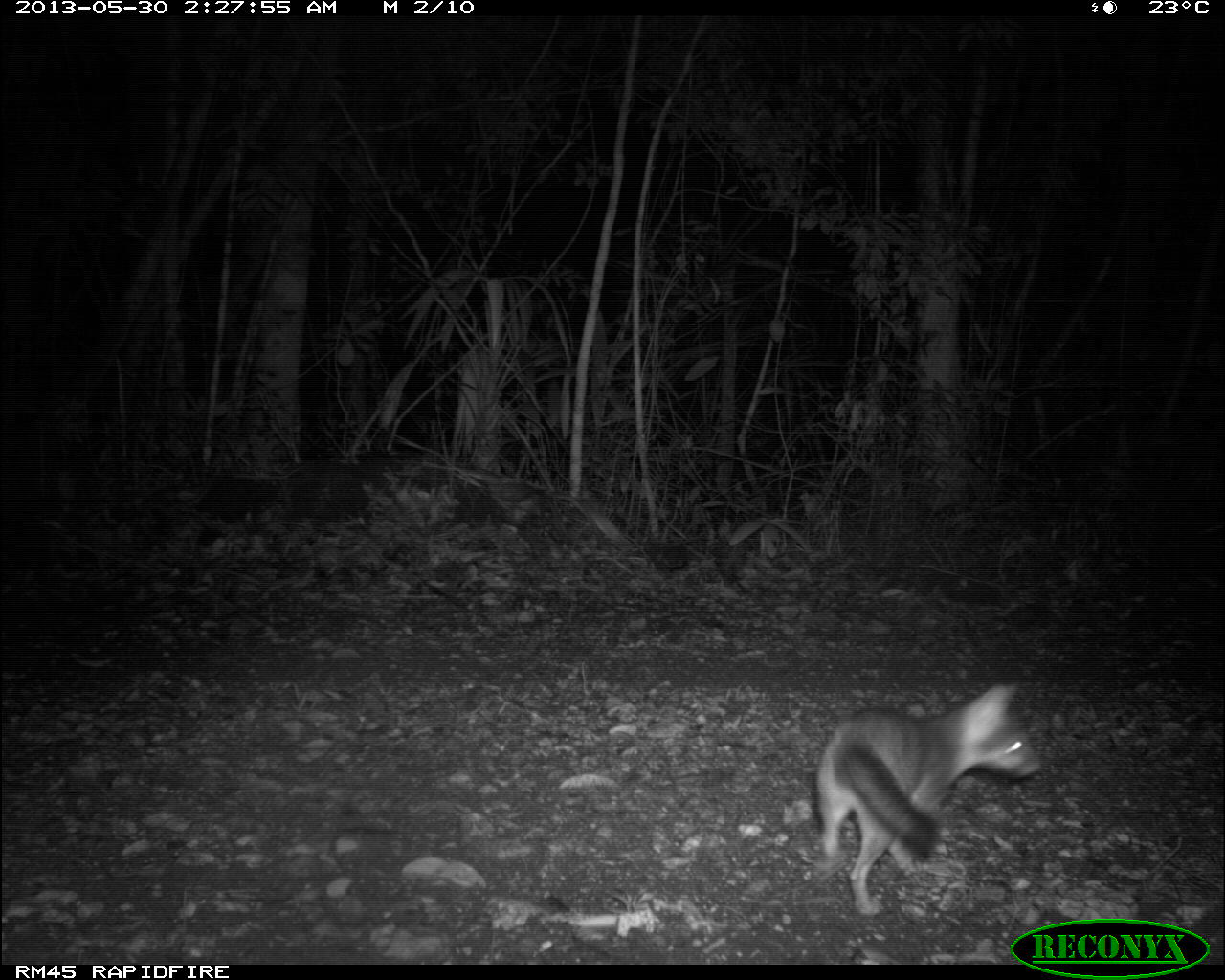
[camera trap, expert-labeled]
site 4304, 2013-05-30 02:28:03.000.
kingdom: Animalia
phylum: Chordata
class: Mammalia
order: Carnivora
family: Canidae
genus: Urocyon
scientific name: Urocyon cinereoargenteus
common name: gray fox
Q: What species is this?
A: Urocyon cinereoargenteus (gray fox).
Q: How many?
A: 2.